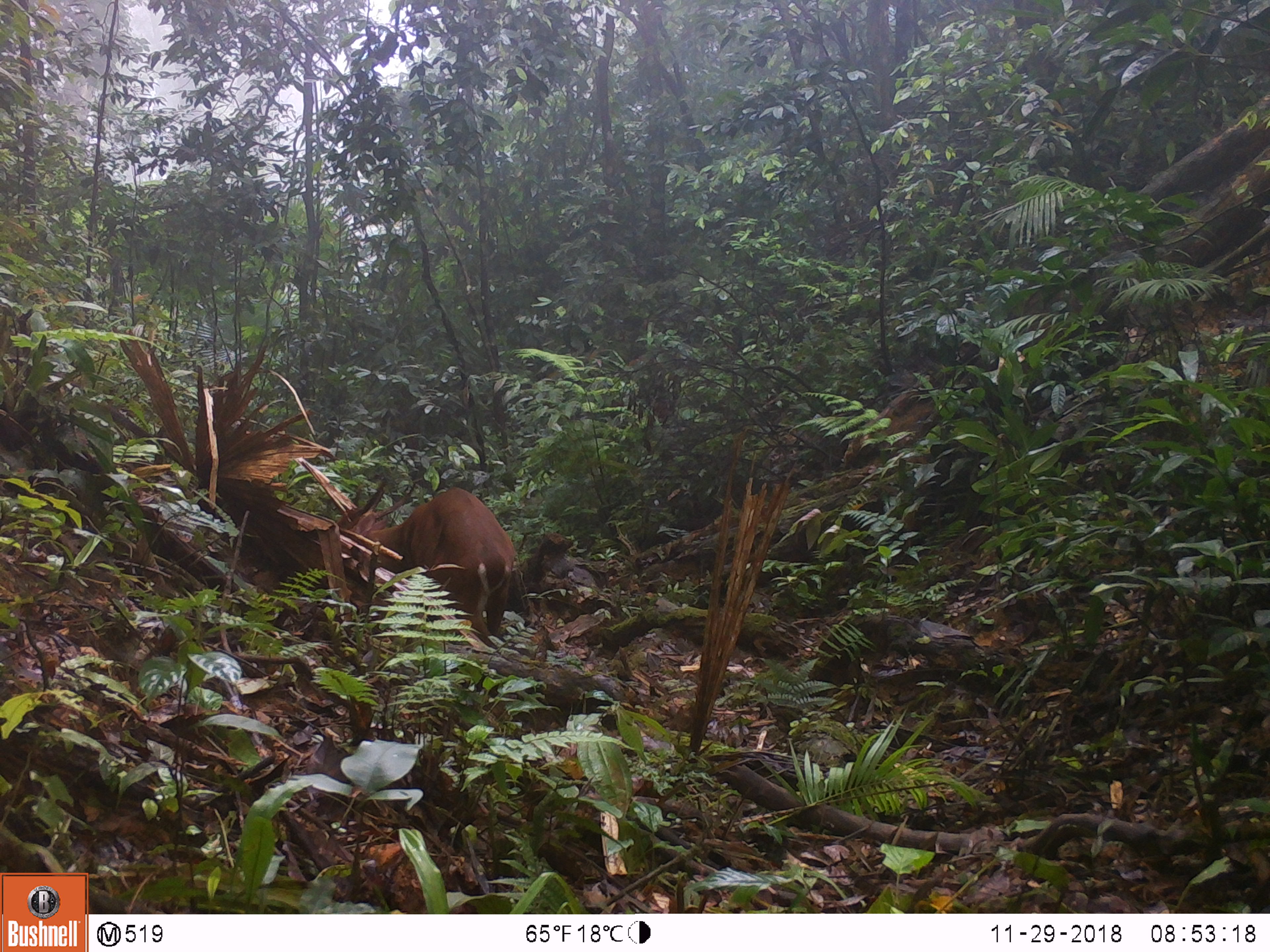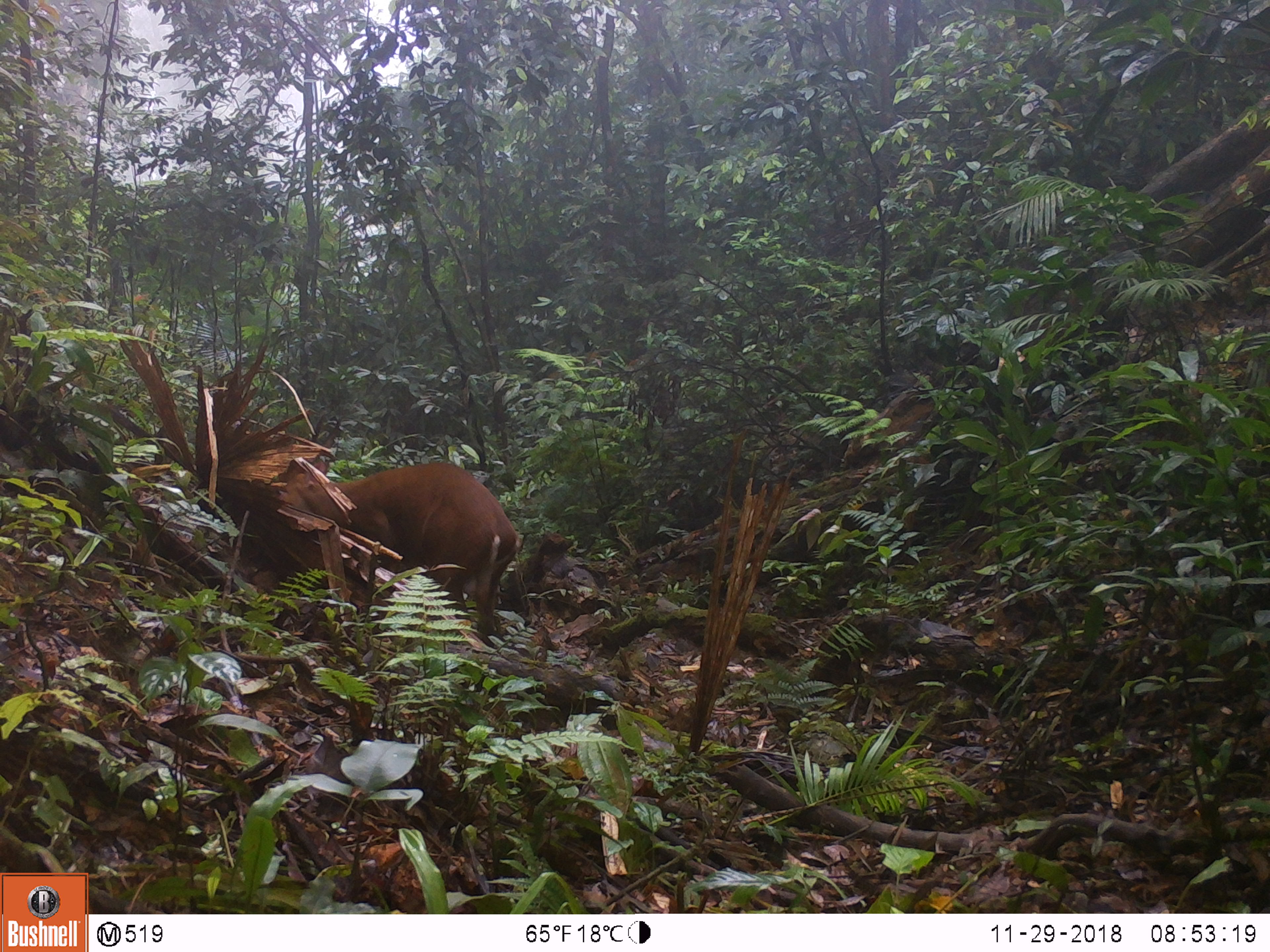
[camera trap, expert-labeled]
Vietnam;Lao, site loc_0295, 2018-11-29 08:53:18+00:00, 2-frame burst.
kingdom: Animalia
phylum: Chordata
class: Mammalia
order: Artiodactyla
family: Cervidae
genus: Muntiacus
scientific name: Muntiacus vuquangensis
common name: large-antlered muntjac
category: large antlered muntjac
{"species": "large antlered muntjac (large-antlered muntjac) (Muntiacus vuquangensis)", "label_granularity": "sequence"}